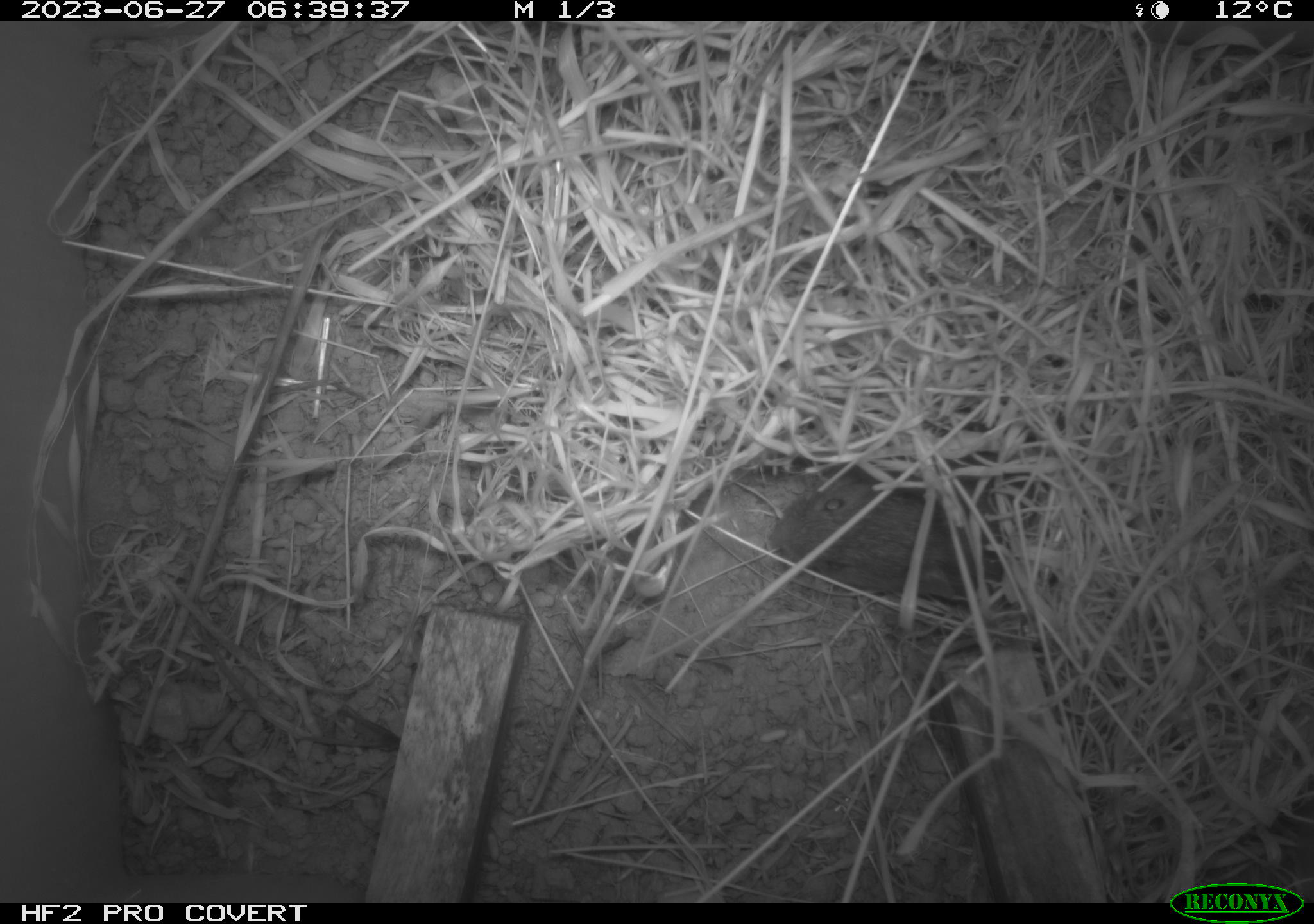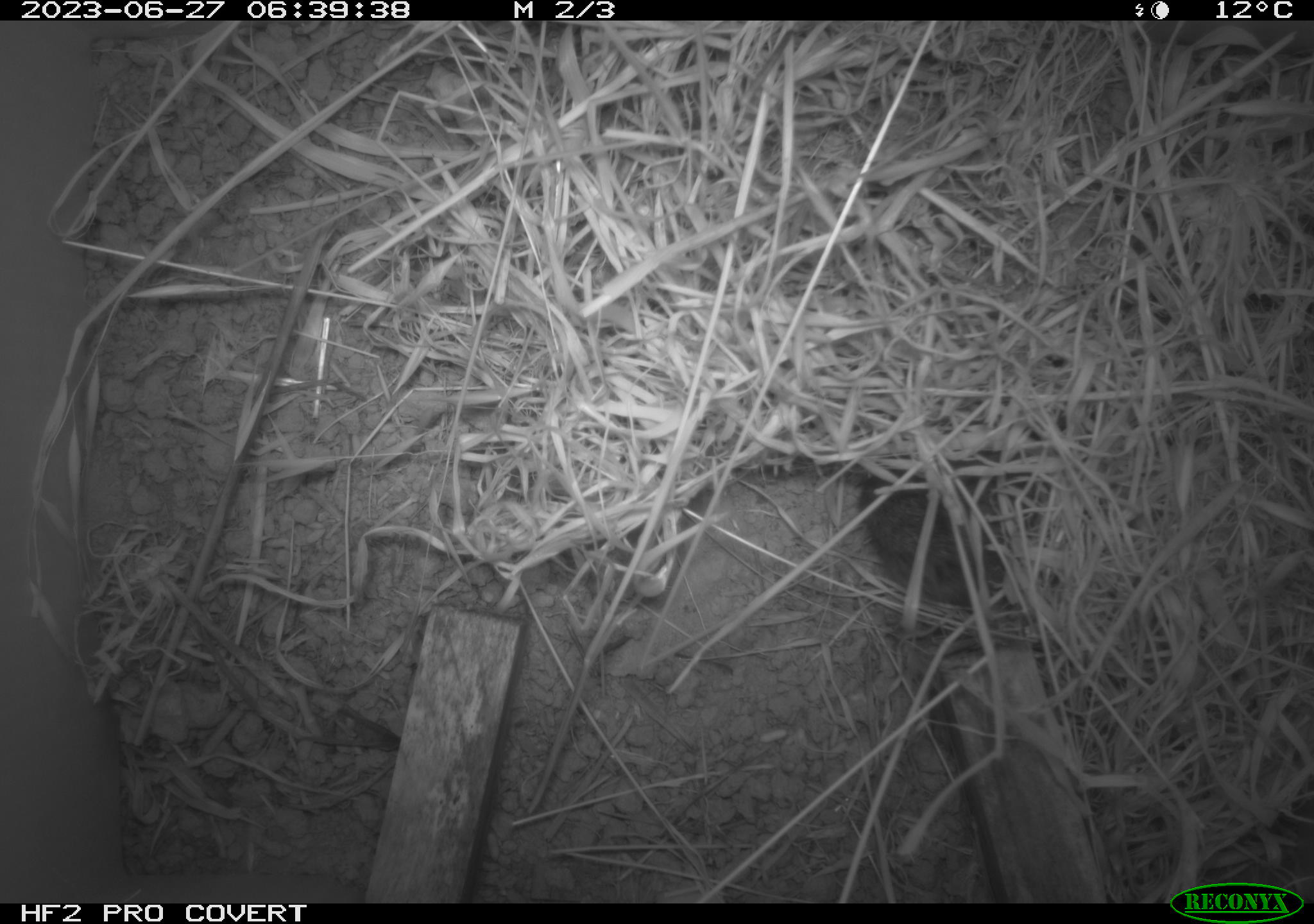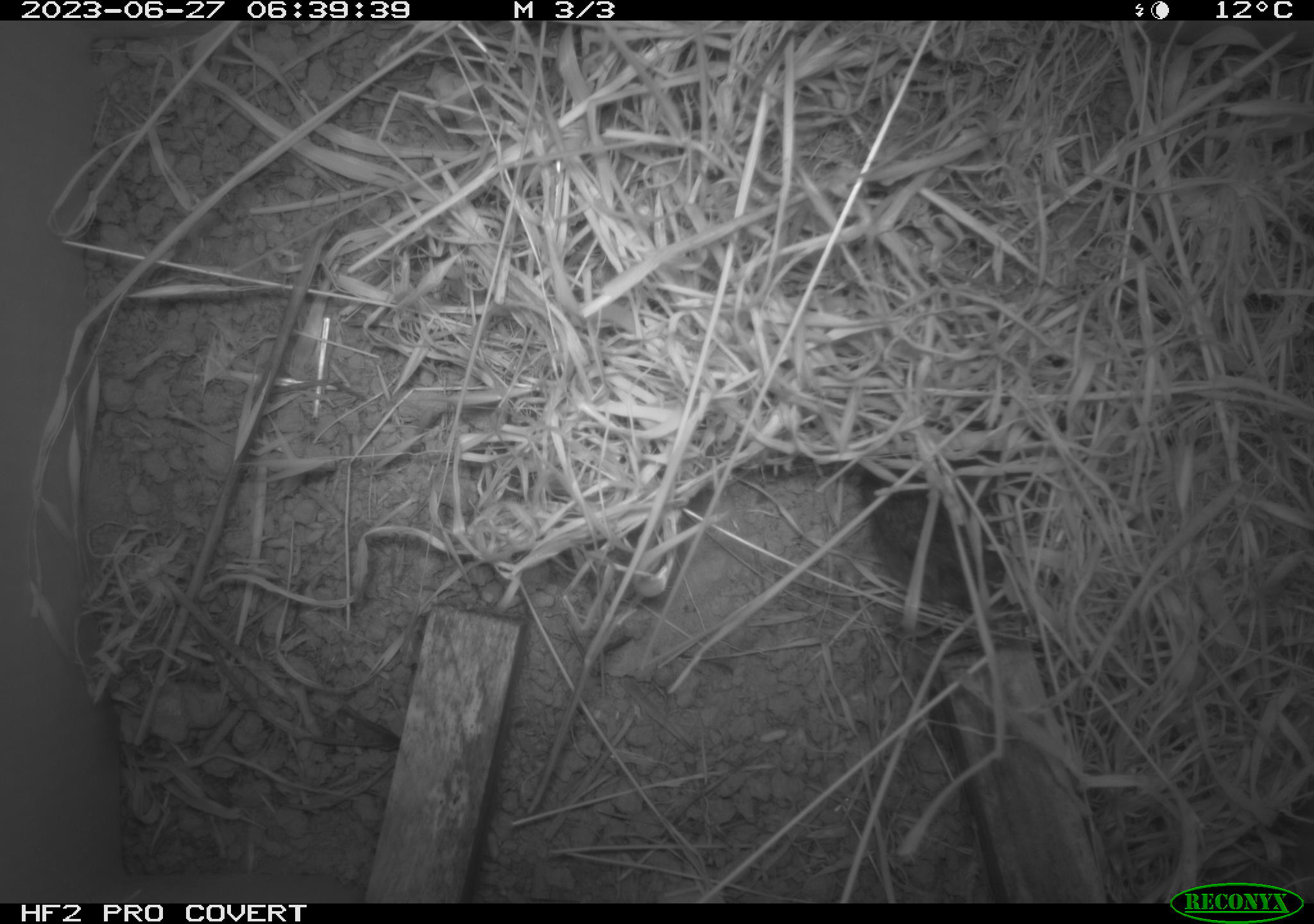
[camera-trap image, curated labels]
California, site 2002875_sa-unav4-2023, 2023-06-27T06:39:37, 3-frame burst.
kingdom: Animalia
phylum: Chordata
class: Mammalia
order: Rodentia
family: Cricetidae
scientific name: Arvicolinae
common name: voles, lemmings, and muskrats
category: arvicolinae subfamily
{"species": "arvicolinae subfamily (voles, lemmings, and muskrats) (Arvicolinae)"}